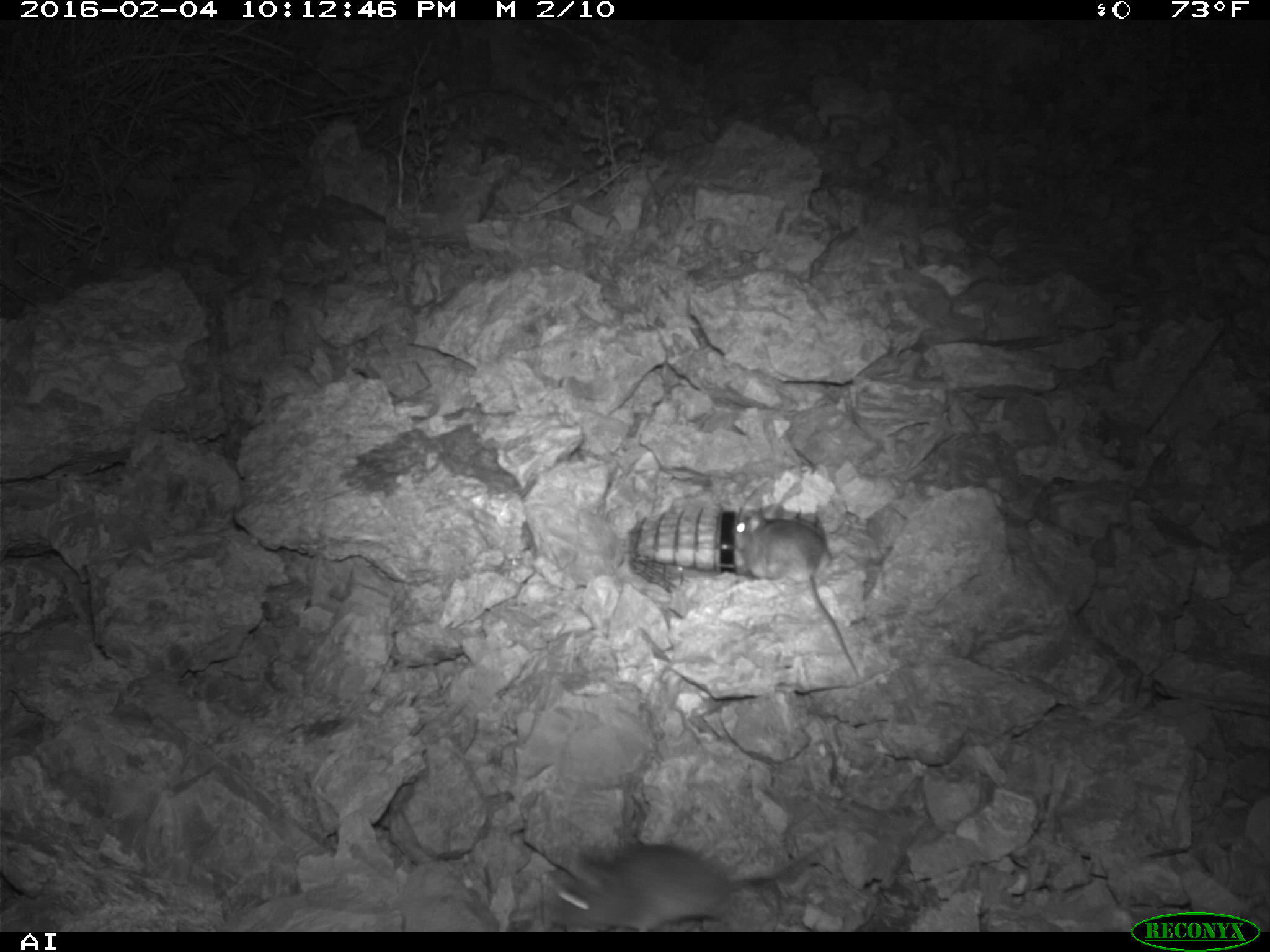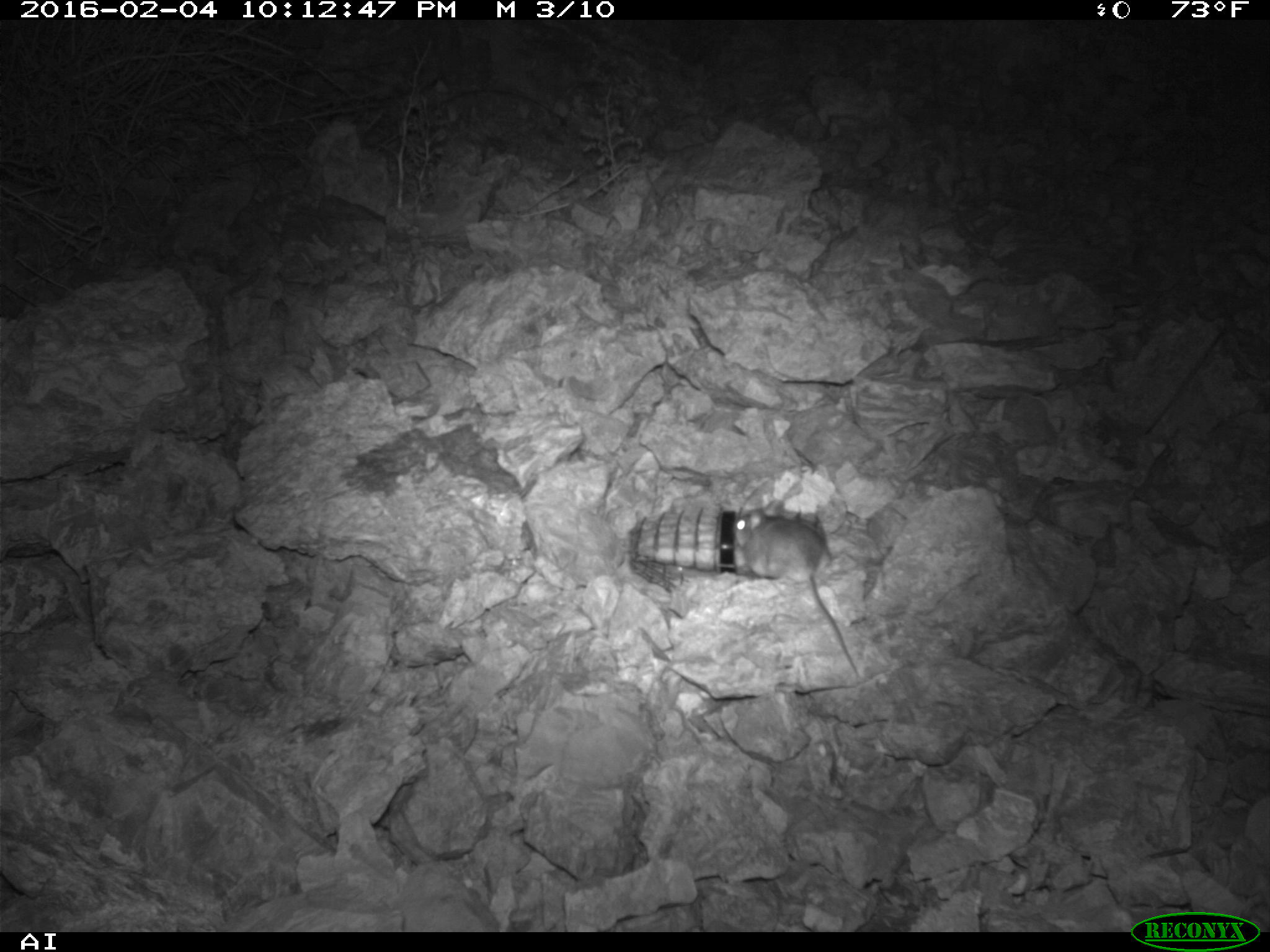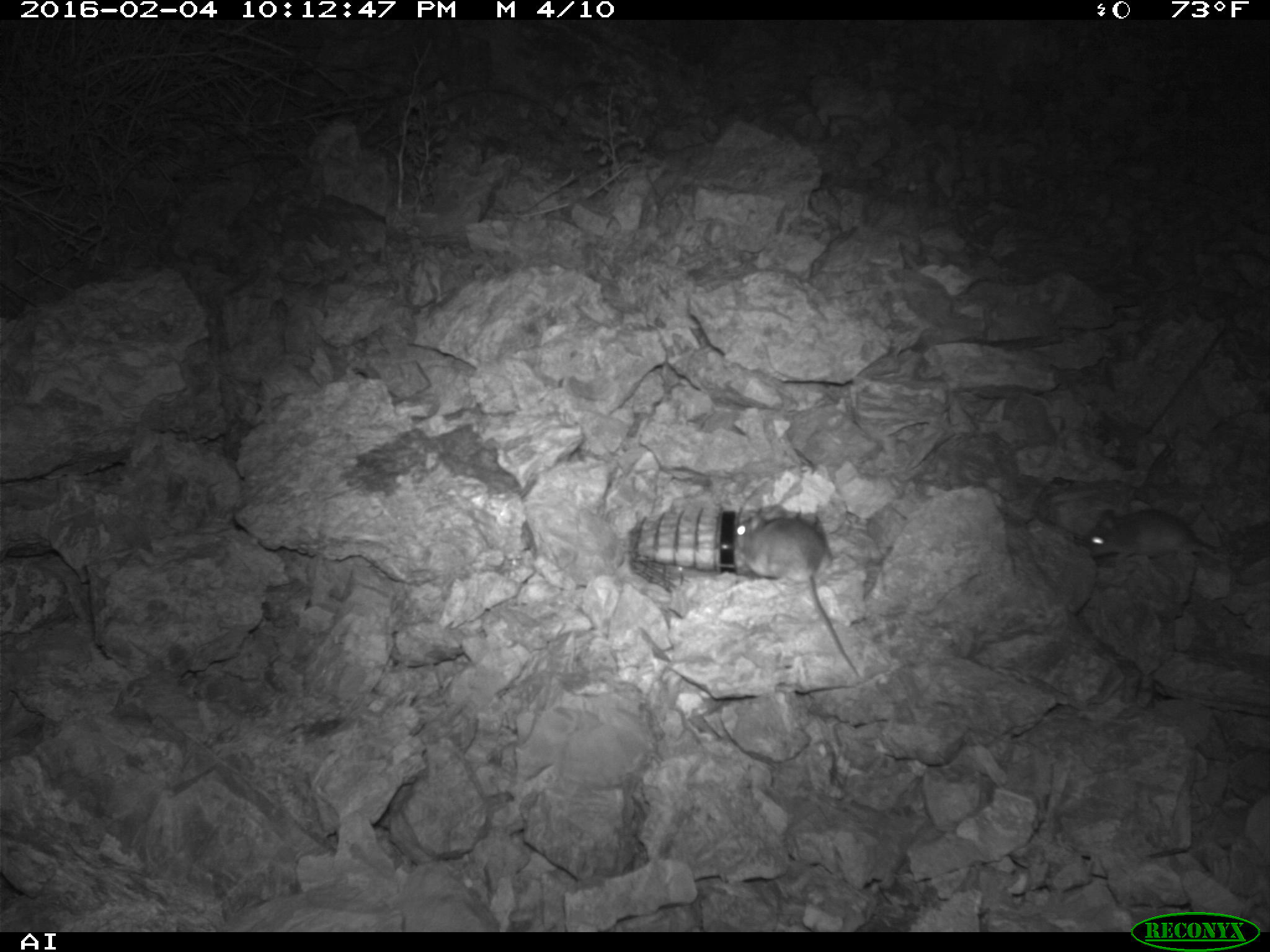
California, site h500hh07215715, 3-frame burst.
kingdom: Animalia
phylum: Chordata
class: Mammalia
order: Rodentia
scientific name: Rodentia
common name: rodent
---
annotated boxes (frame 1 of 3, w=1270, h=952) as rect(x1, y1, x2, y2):
rodent: rect(543, 842, 827, 932); rect(729, 504, 859, 677)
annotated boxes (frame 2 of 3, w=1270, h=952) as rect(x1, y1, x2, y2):
rodent: rect(733, 500, 860, 680)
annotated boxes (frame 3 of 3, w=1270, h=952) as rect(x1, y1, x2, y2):
rodent: rect(731, 505, 863, 682); rect(1082, 508, 1233, 560)